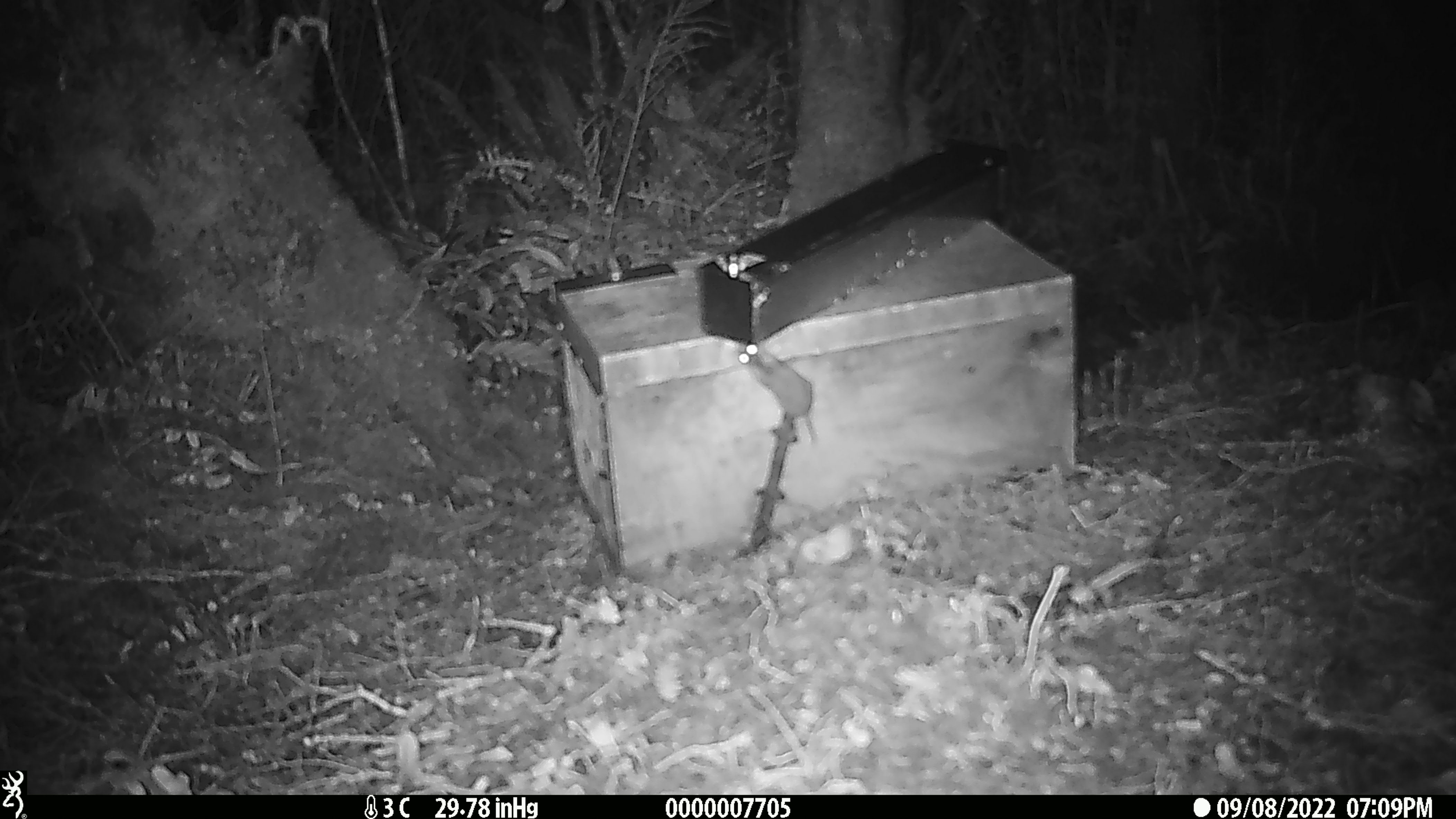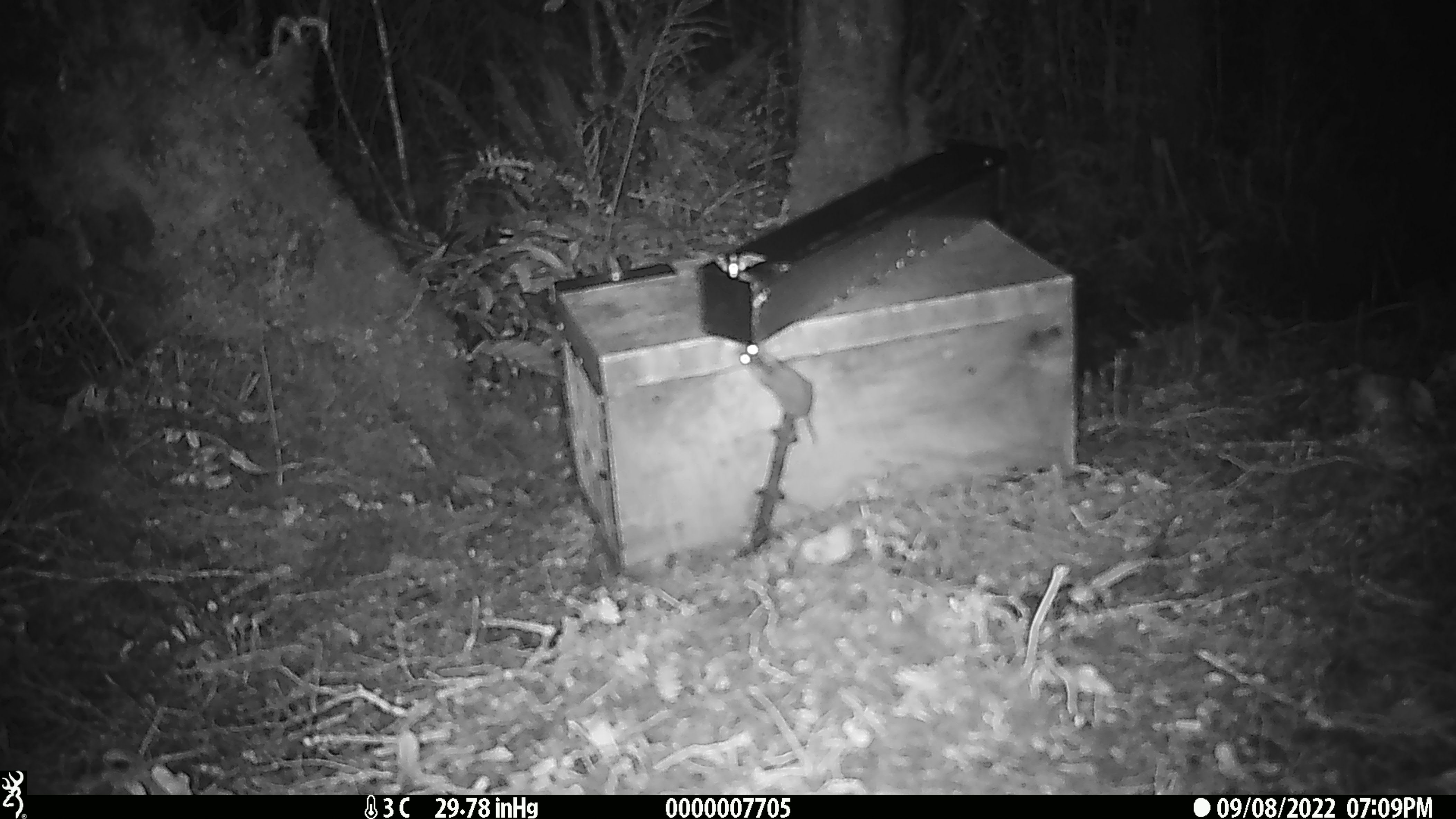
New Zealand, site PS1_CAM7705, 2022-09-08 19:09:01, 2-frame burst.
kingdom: Animalia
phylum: Chordata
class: Mammalia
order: Rodentia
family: Muridae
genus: Mus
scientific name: Mus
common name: mouse